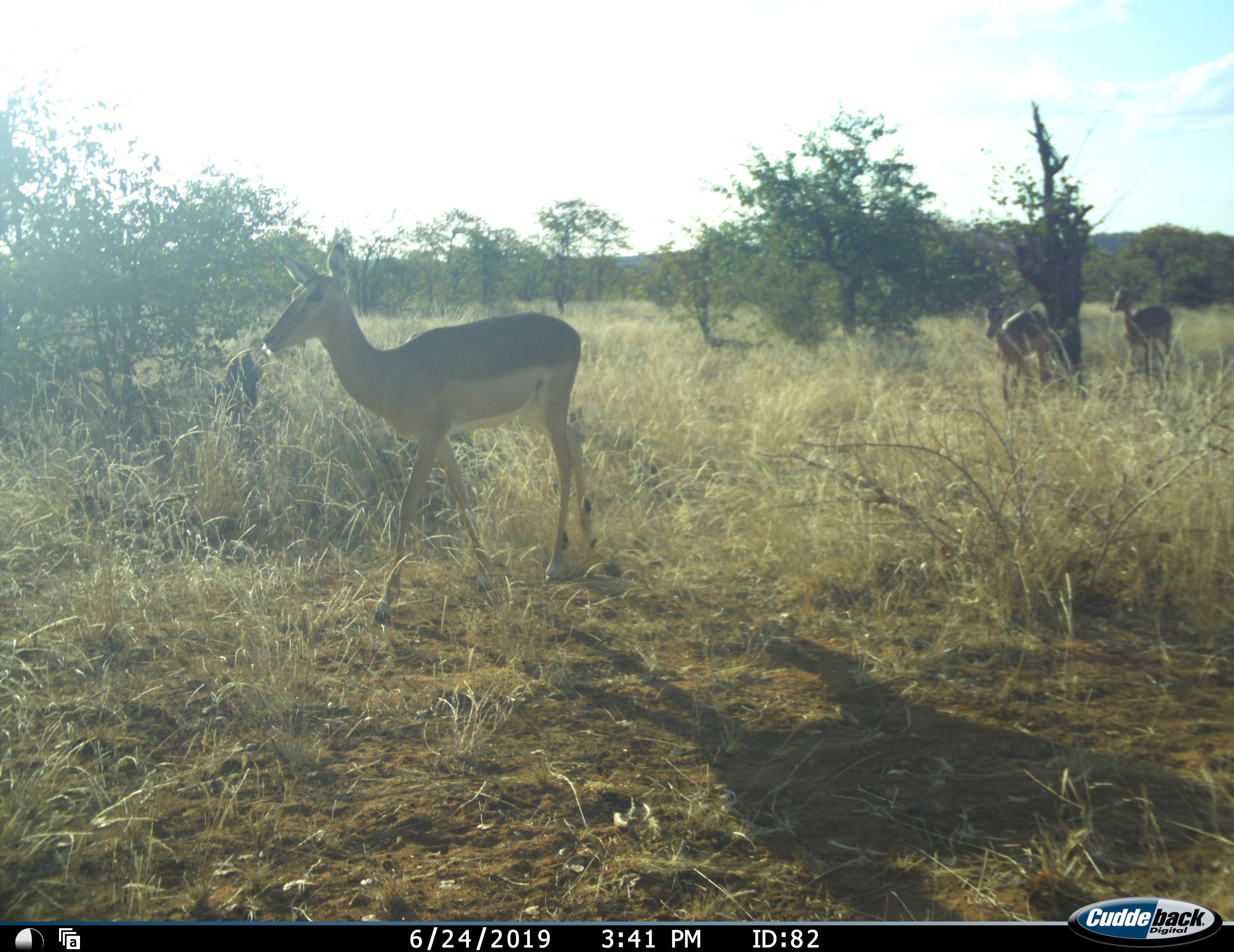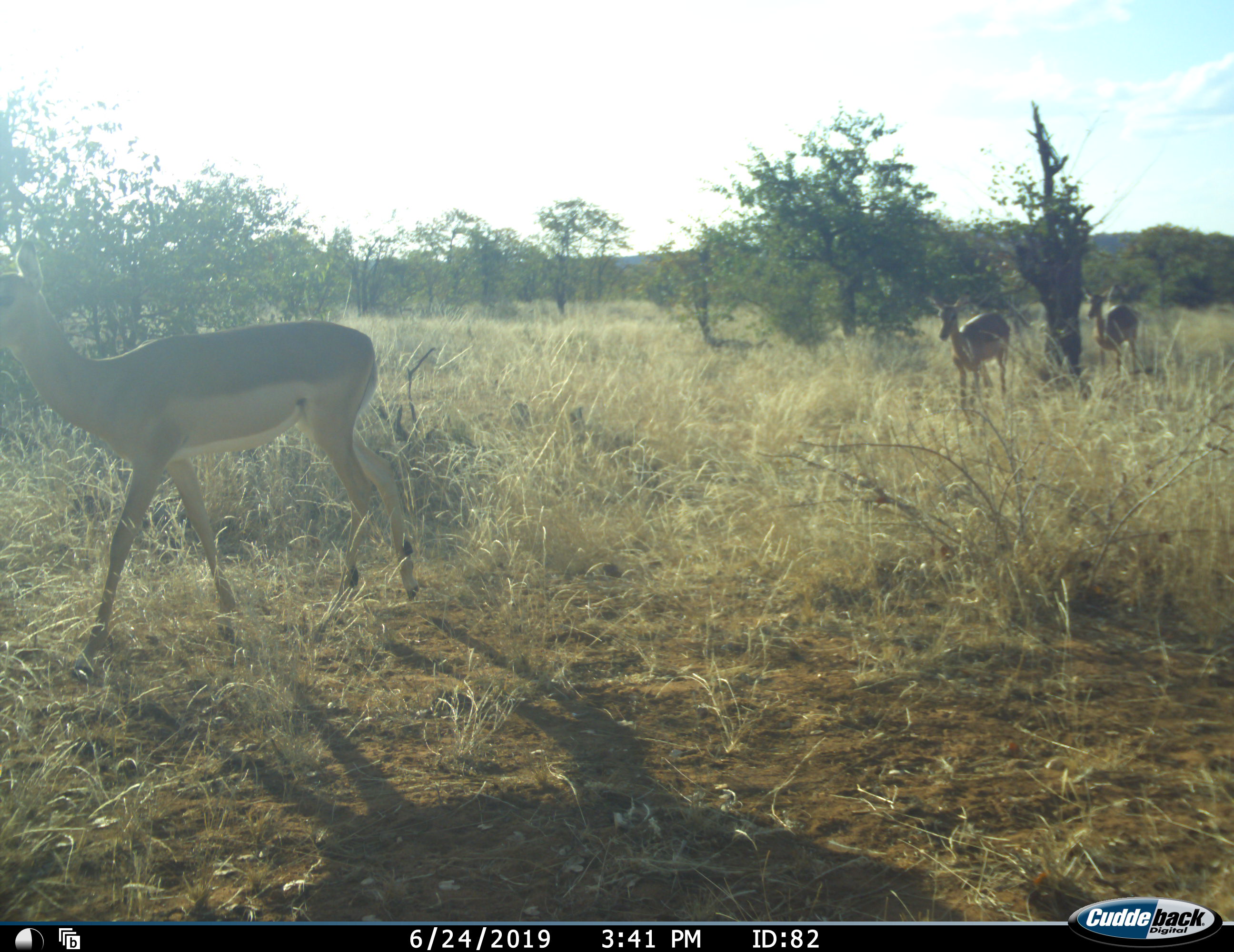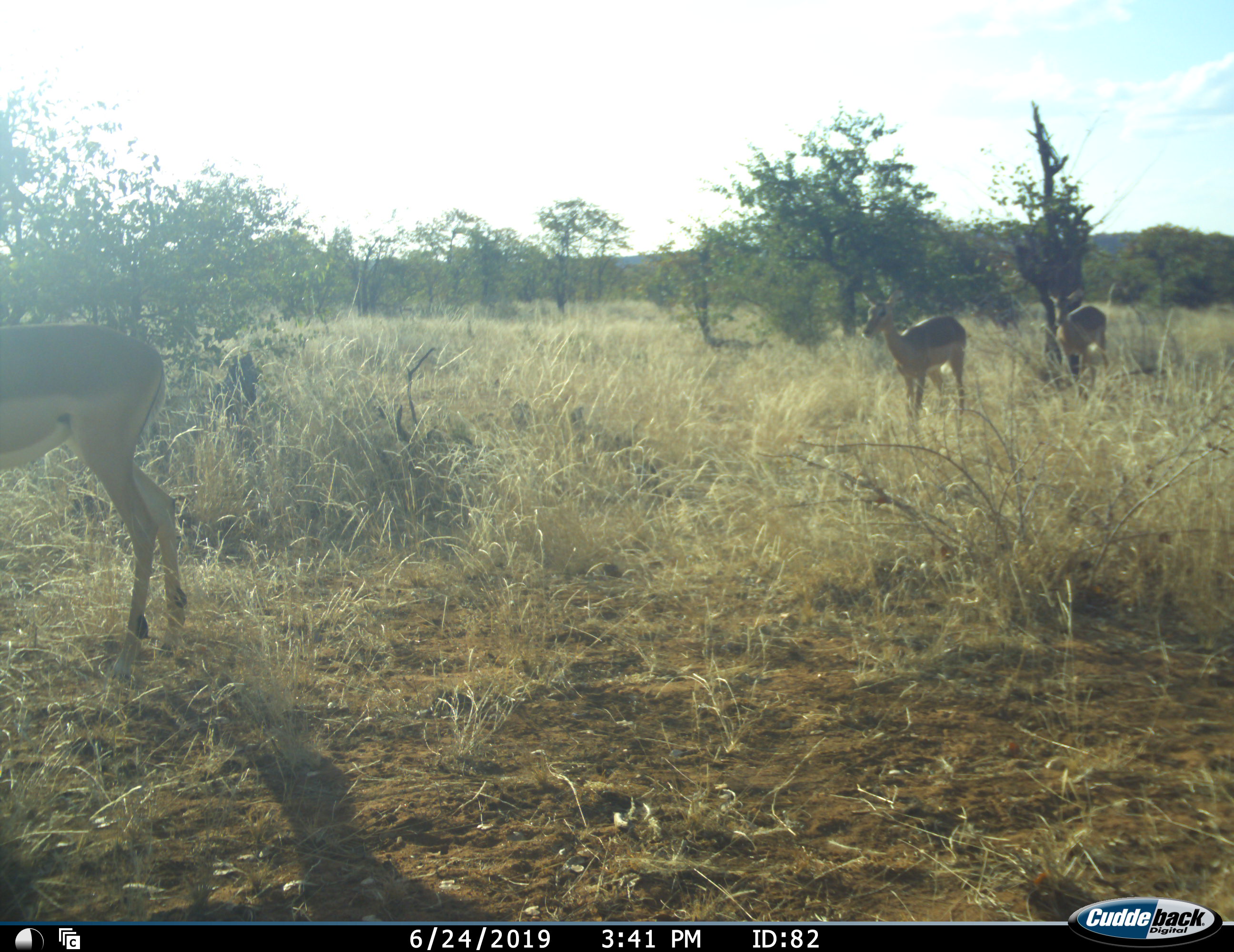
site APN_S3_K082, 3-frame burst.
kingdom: Animalia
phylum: Chordata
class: Mammalia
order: Artiodactyla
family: Bovidae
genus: Aepyceros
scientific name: Aepyceros melampus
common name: impala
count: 3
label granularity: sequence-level